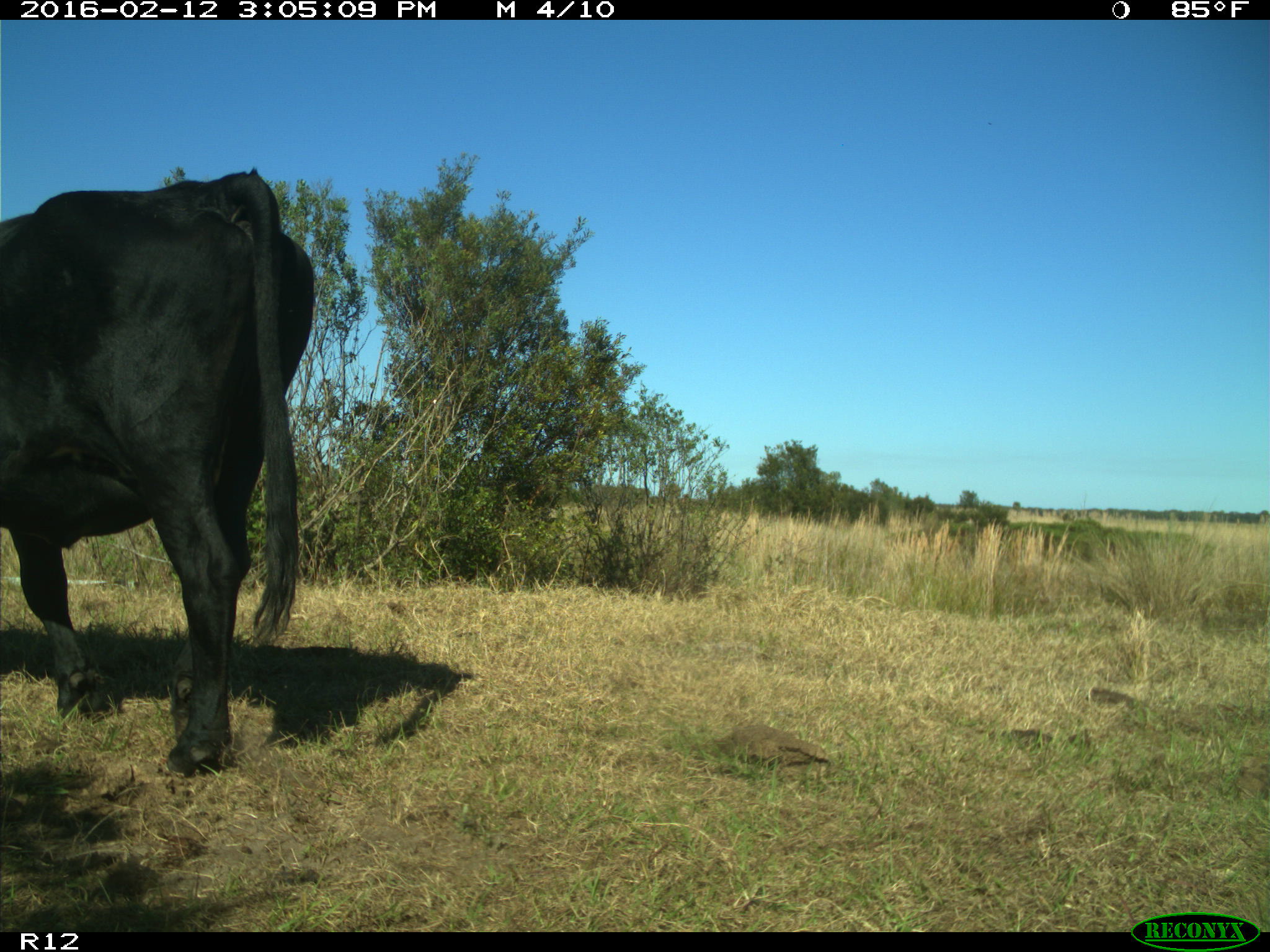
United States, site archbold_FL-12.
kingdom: Animalia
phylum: Chordata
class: Mammalia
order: Artiodactyla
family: Bovidae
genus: Bos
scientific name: Bos taurus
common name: domestic cow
Bos taurus (domestic cow).